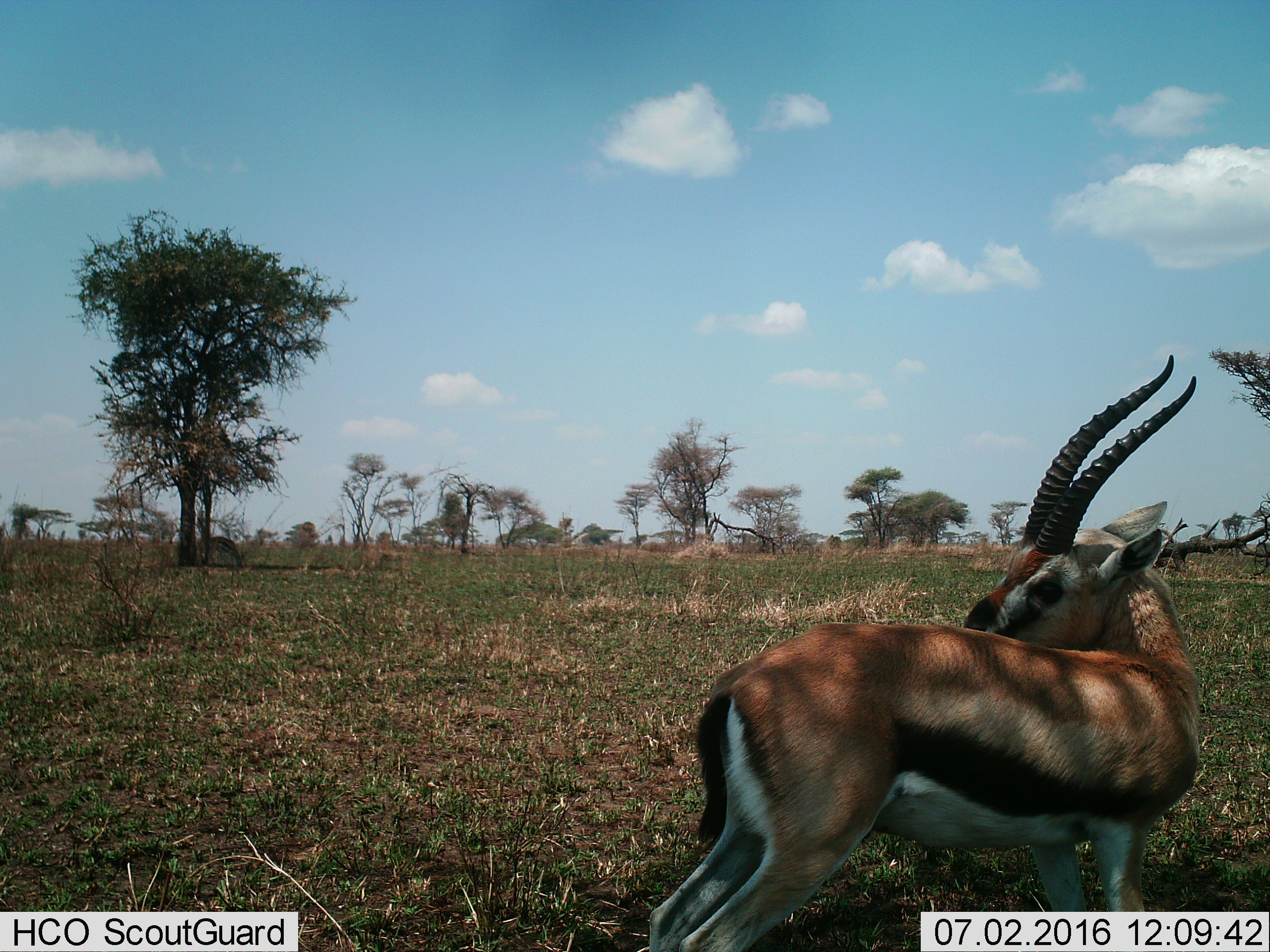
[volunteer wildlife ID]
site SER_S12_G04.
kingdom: Animalia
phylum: Chordata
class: Mammalia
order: Artiodactyla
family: Bovidae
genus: Eudorcas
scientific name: Eudorcas thomsonii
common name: thomson's gazelle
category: gazellethomsons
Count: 1.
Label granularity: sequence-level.